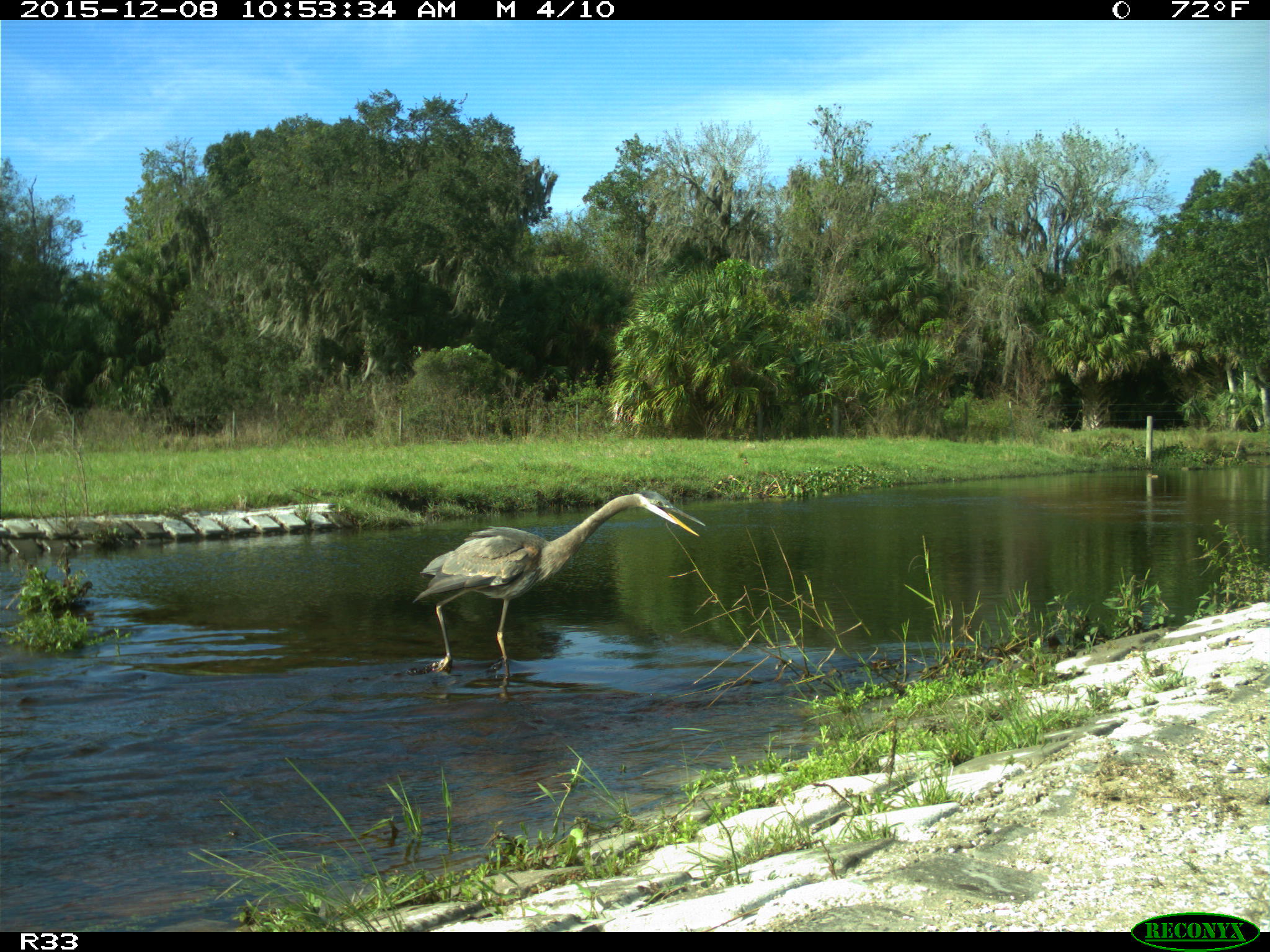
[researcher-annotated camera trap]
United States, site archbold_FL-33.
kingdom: Animalia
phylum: Chordata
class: Aves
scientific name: Aves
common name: birds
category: unidentified bird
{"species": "unidentified bird (birds) (Aves)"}